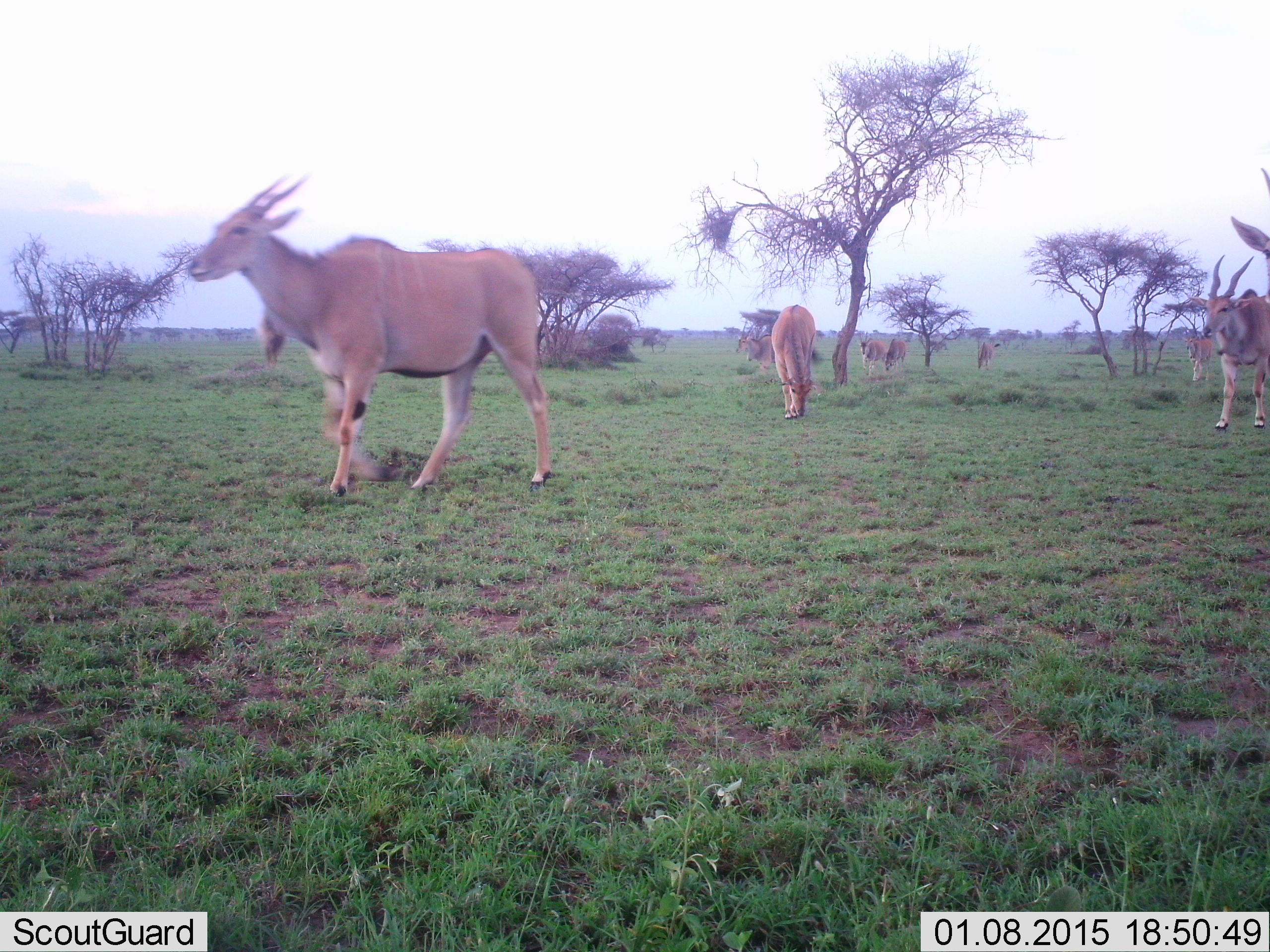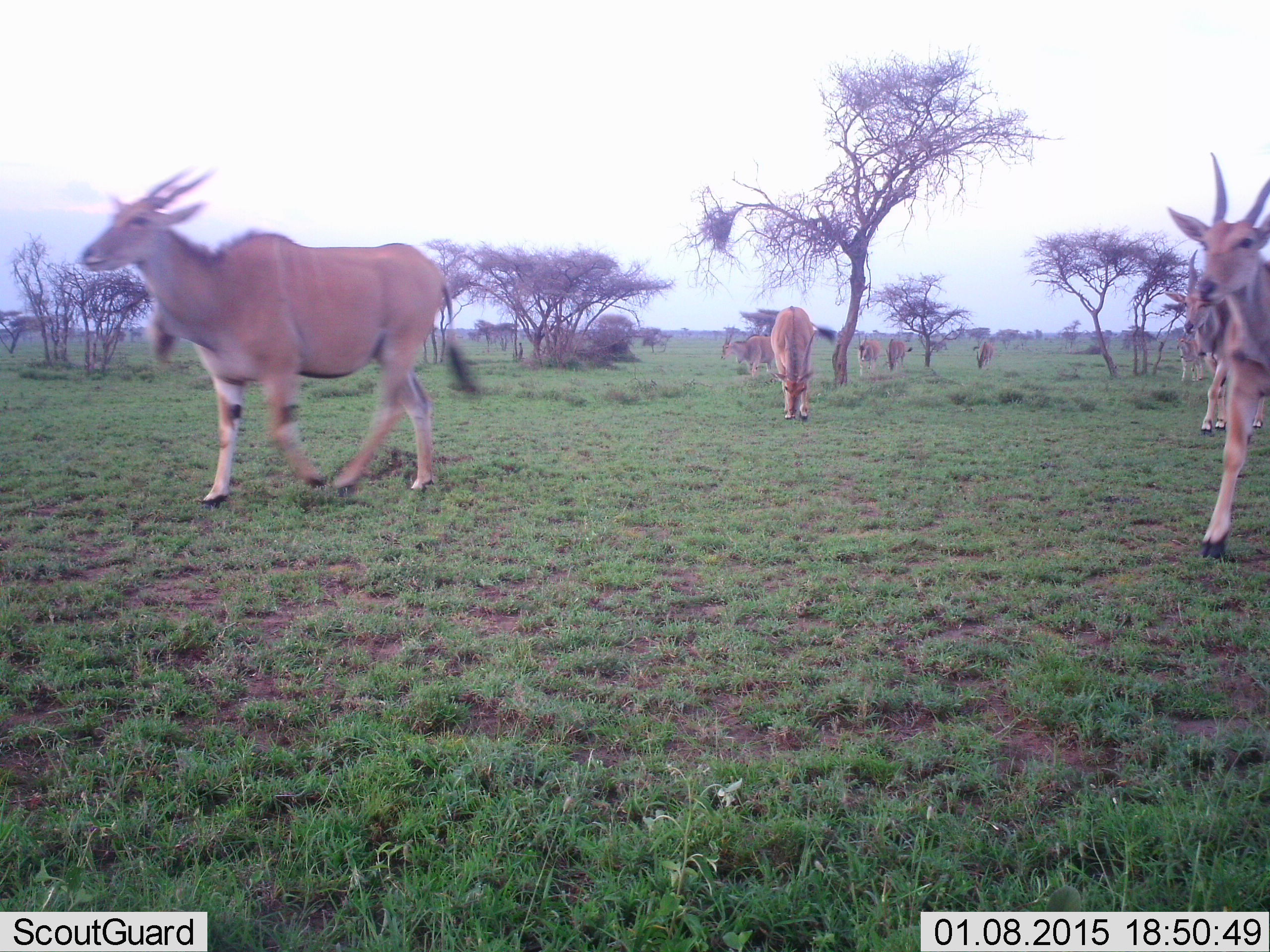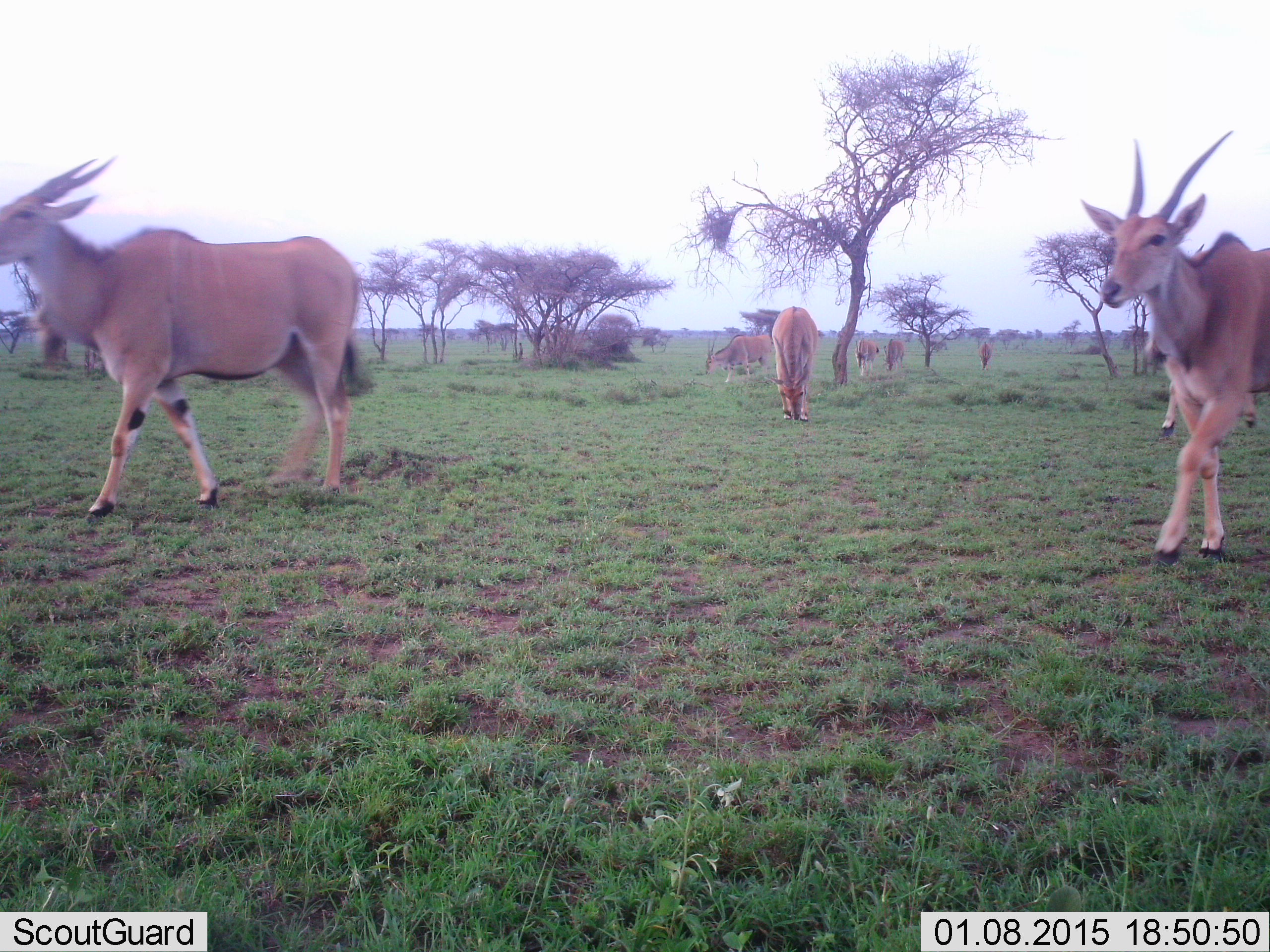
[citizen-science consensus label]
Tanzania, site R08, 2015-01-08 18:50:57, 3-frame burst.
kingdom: Animalia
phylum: Chordata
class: Mammalia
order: Artiodactyla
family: Bovidae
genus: Tragelaphus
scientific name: Tragelaphus oryx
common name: eland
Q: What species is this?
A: Eland (Tragelaphus oryx).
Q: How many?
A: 9.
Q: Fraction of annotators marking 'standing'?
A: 70%.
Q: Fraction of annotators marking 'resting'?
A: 10%.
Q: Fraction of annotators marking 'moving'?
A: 90%.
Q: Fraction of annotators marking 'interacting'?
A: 0%.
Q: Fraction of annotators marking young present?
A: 0%.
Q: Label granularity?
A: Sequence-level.